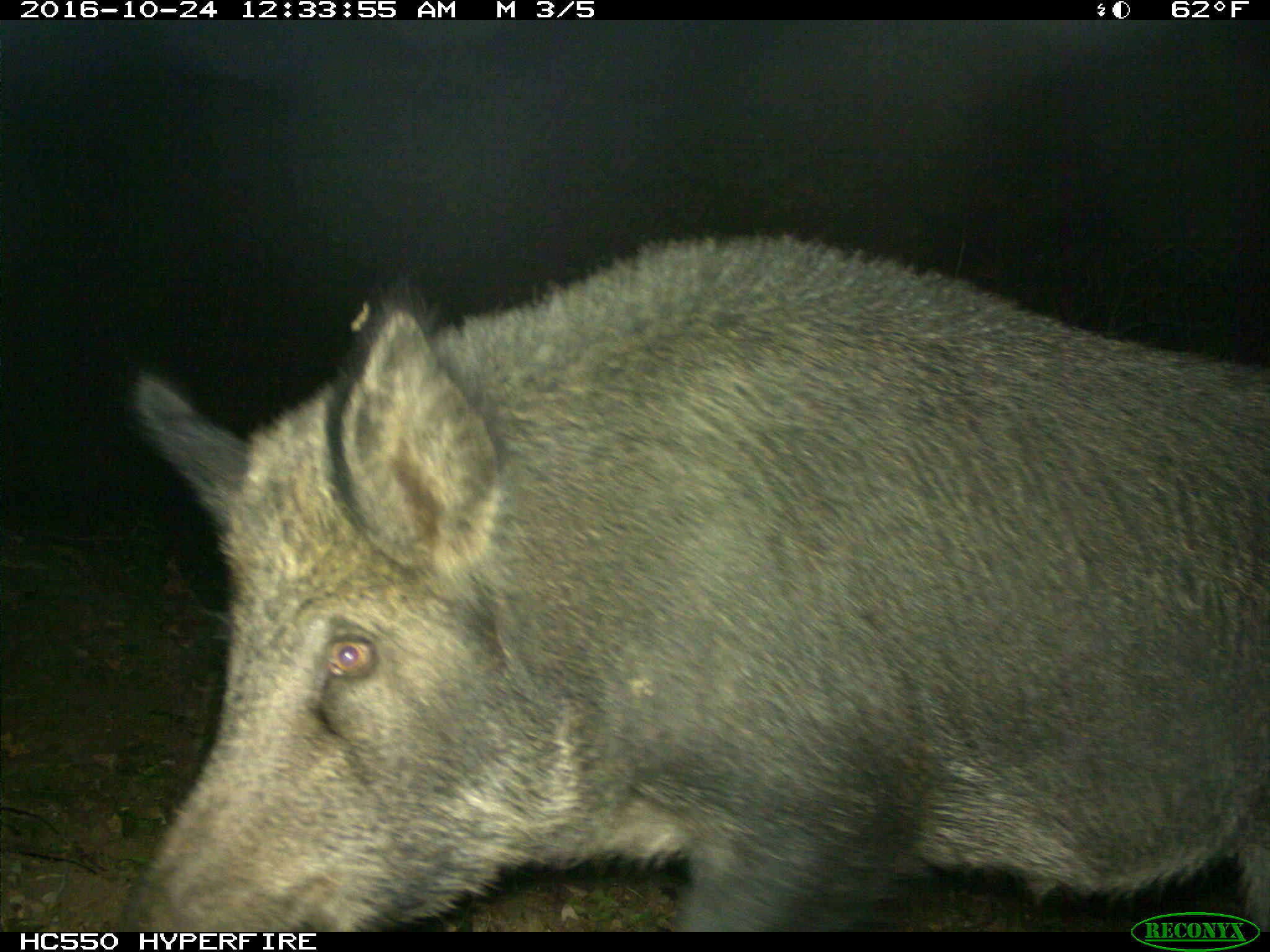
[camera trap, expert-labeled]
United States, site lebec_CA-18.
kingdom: Animalia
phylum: Chordata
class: Mammalia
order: Artiodactyla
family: Suidae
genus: Sus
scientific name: Sus scrofa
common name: wild boar